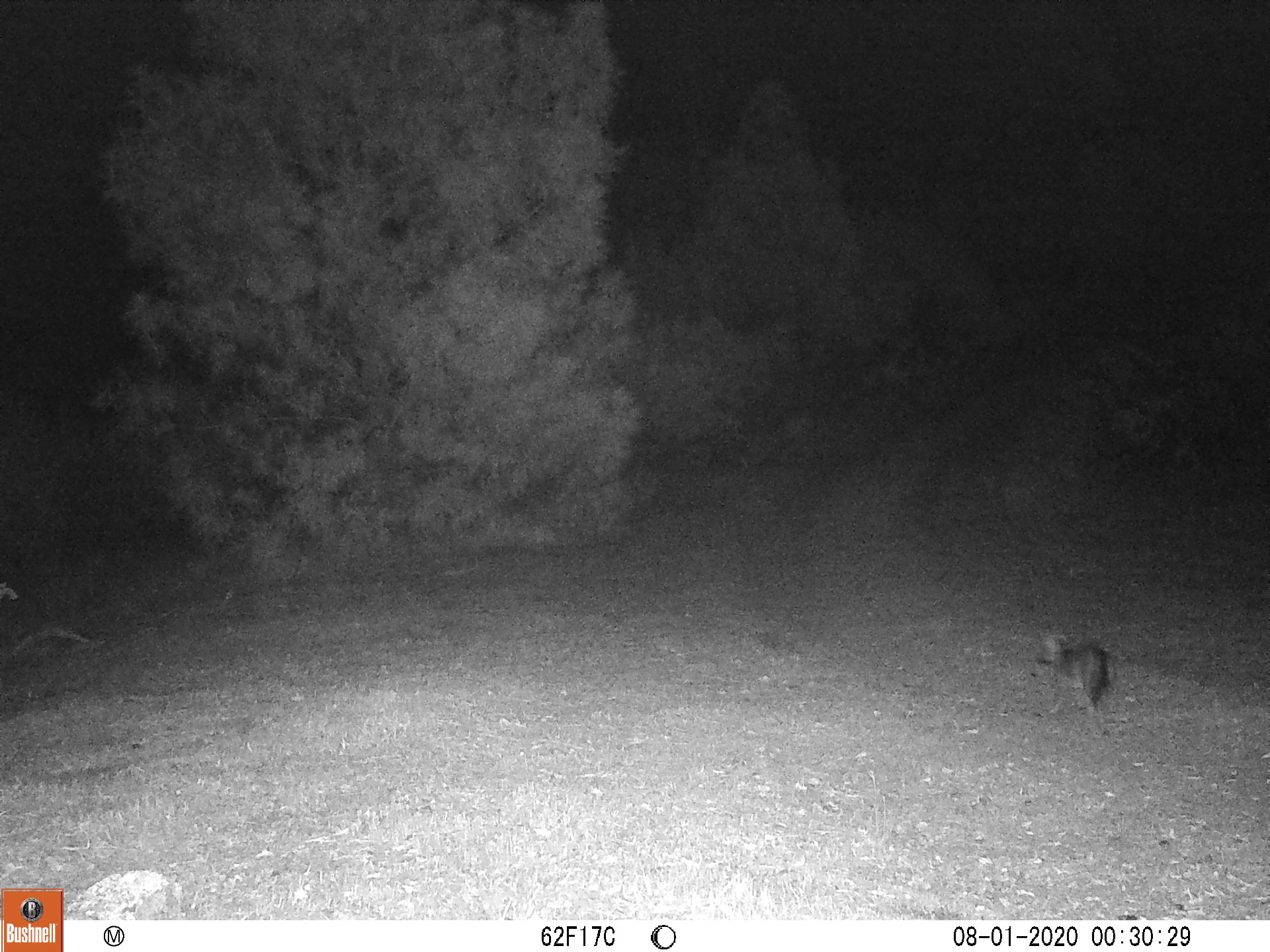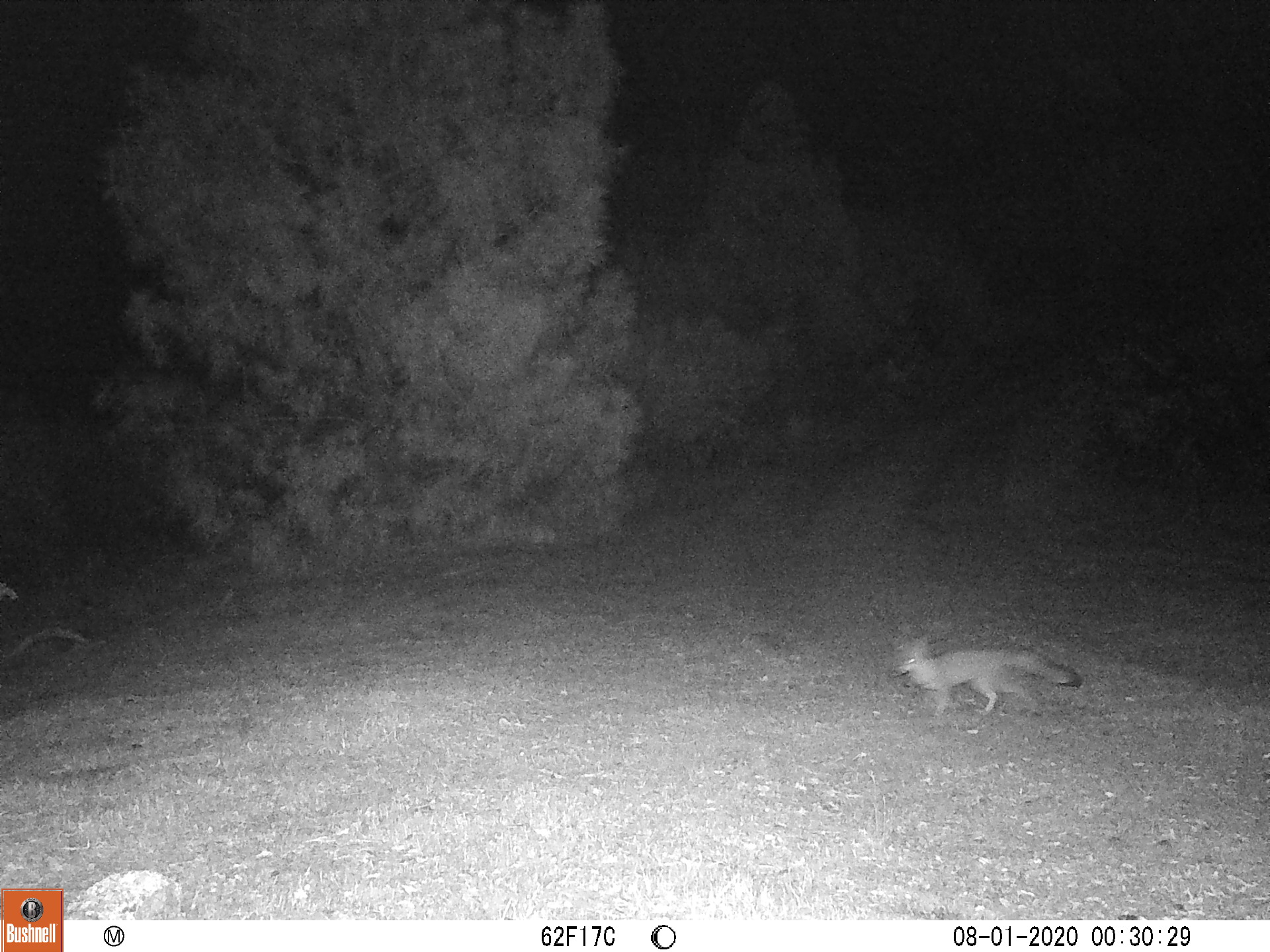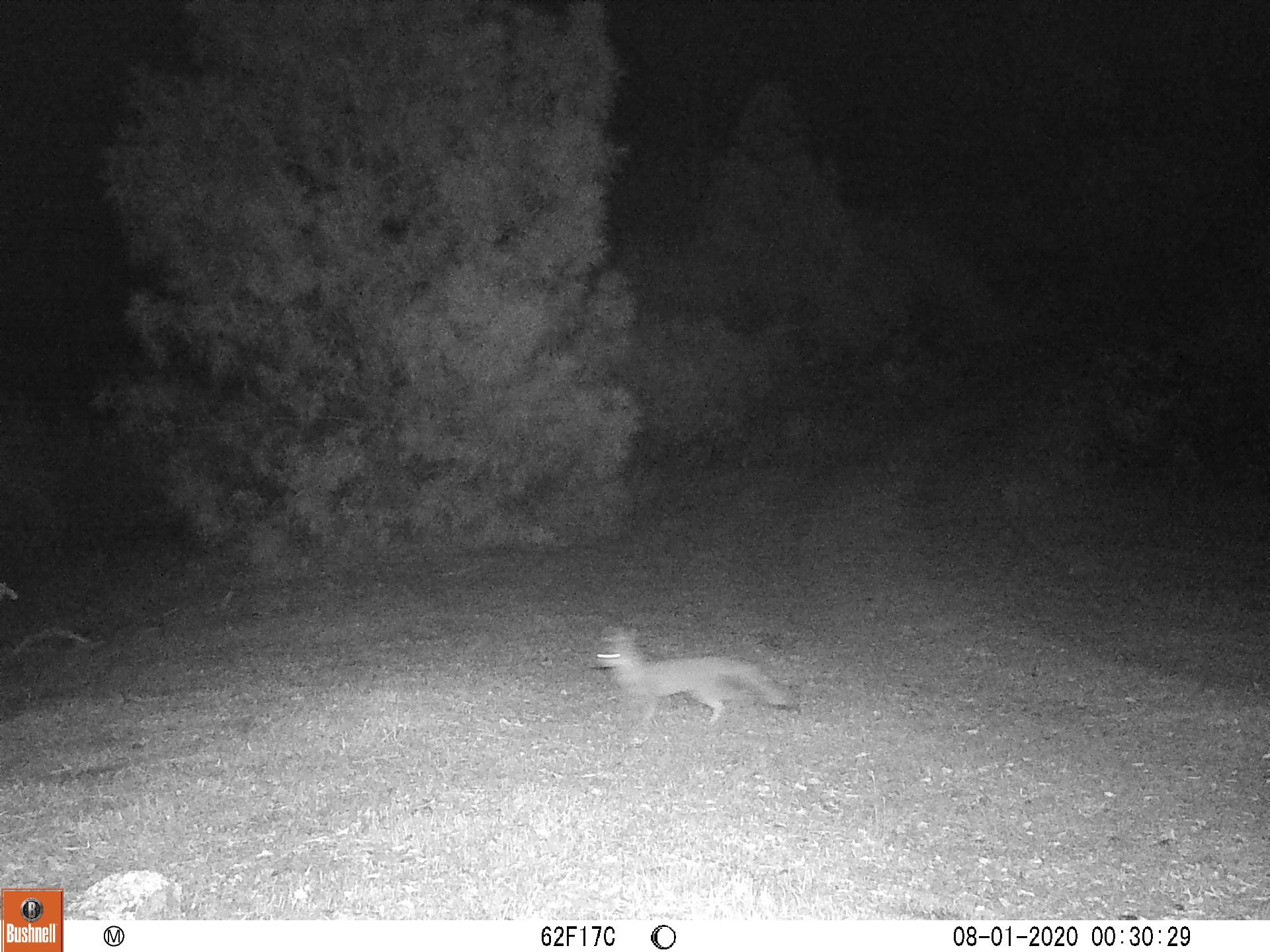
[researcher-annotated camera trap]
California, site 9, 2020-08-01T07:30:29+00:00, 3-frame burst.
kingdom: Animalia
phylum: Chordata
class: Mammalia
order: Carnivora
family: Canidae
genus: Urocyon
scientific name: Urocyon cinereoargenteus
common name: gray fox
Gray fox (Urocyon cinereoargenteus).